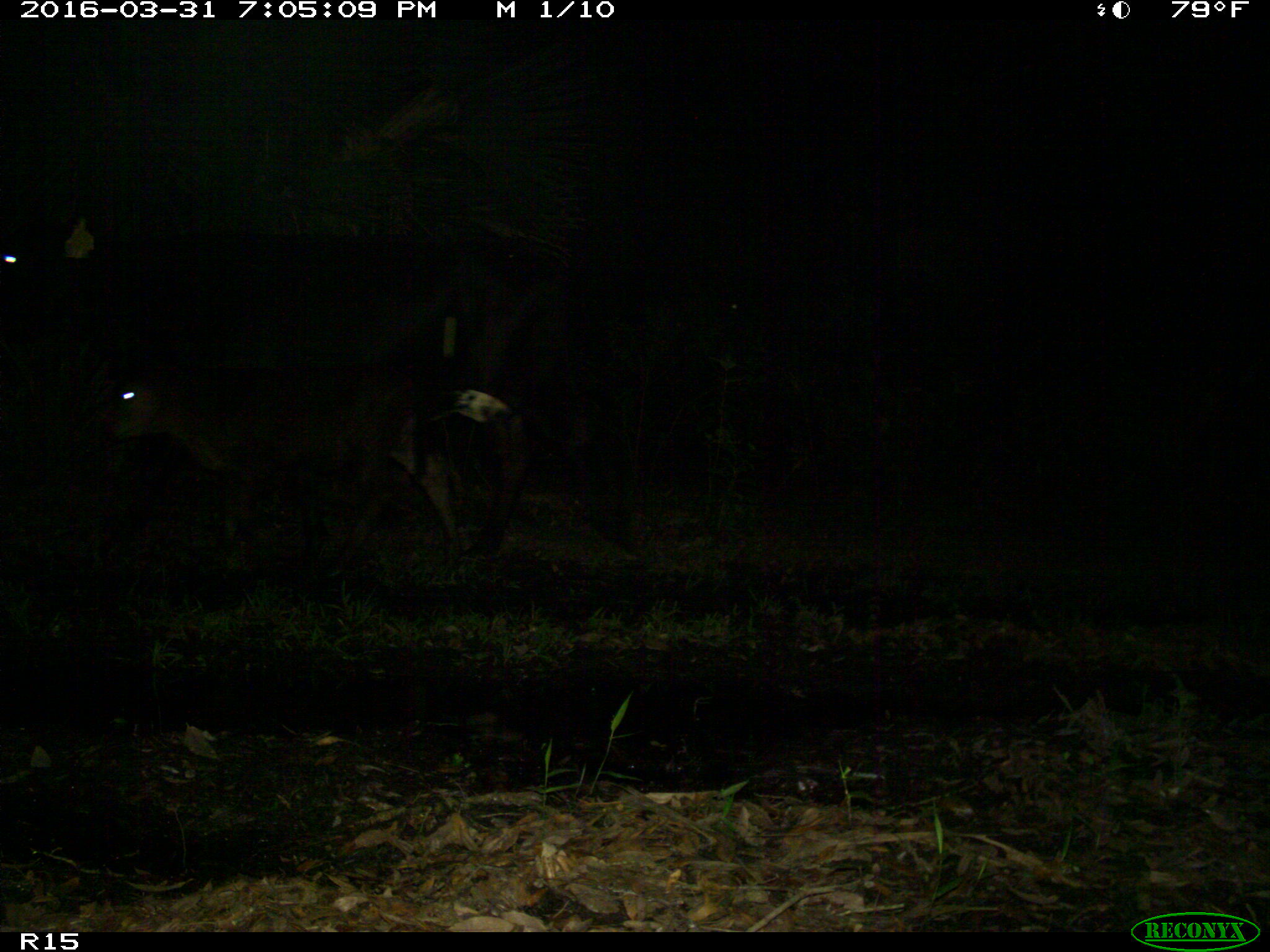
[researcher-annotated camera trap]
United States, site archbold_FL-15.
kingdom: Animalia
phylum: Chordata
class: Mammalia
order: Artiodactyla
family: Bovidae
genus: Bos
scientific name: Bos taurus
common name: domestic cow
Bos taurus (domestic cow).